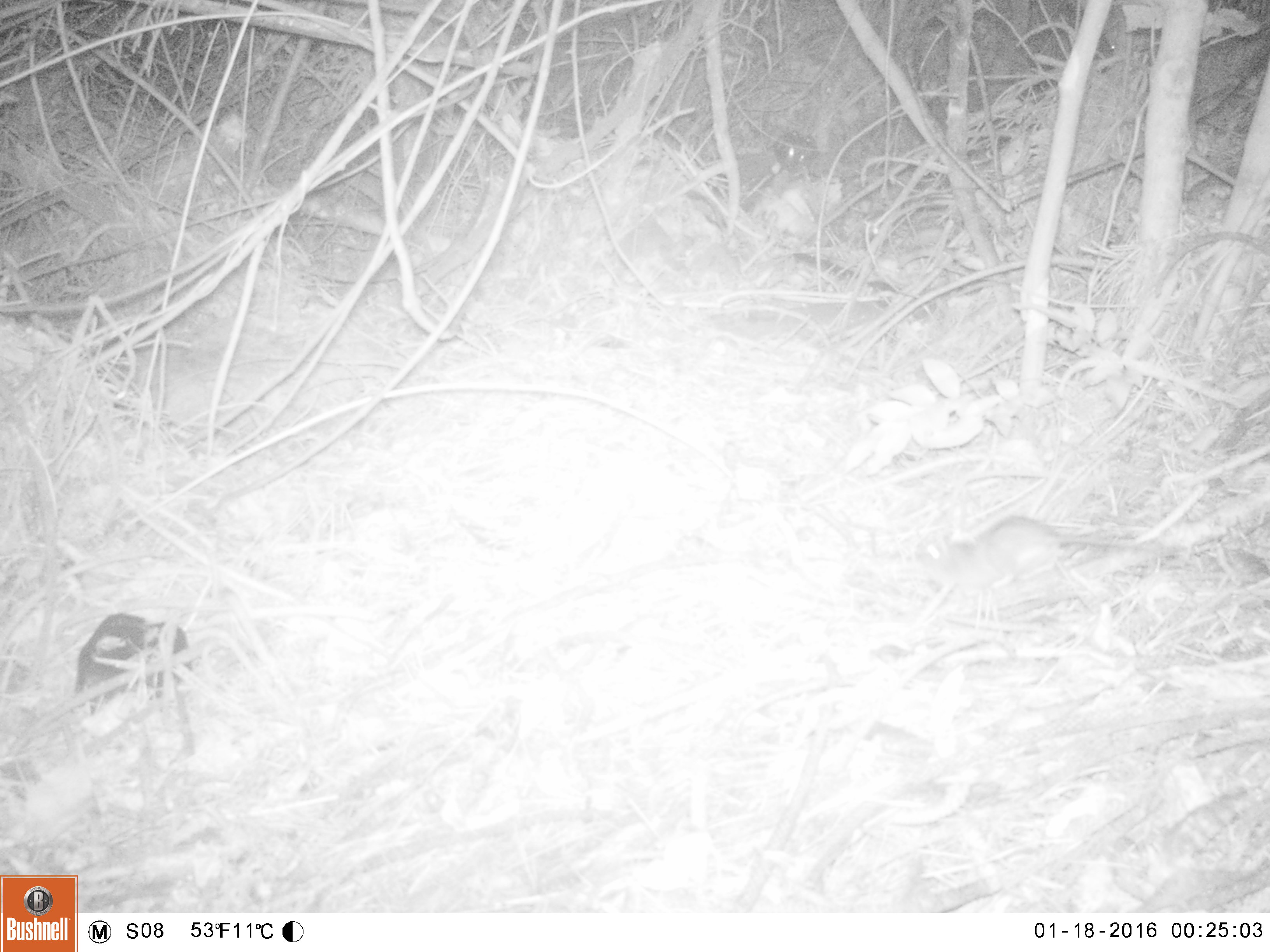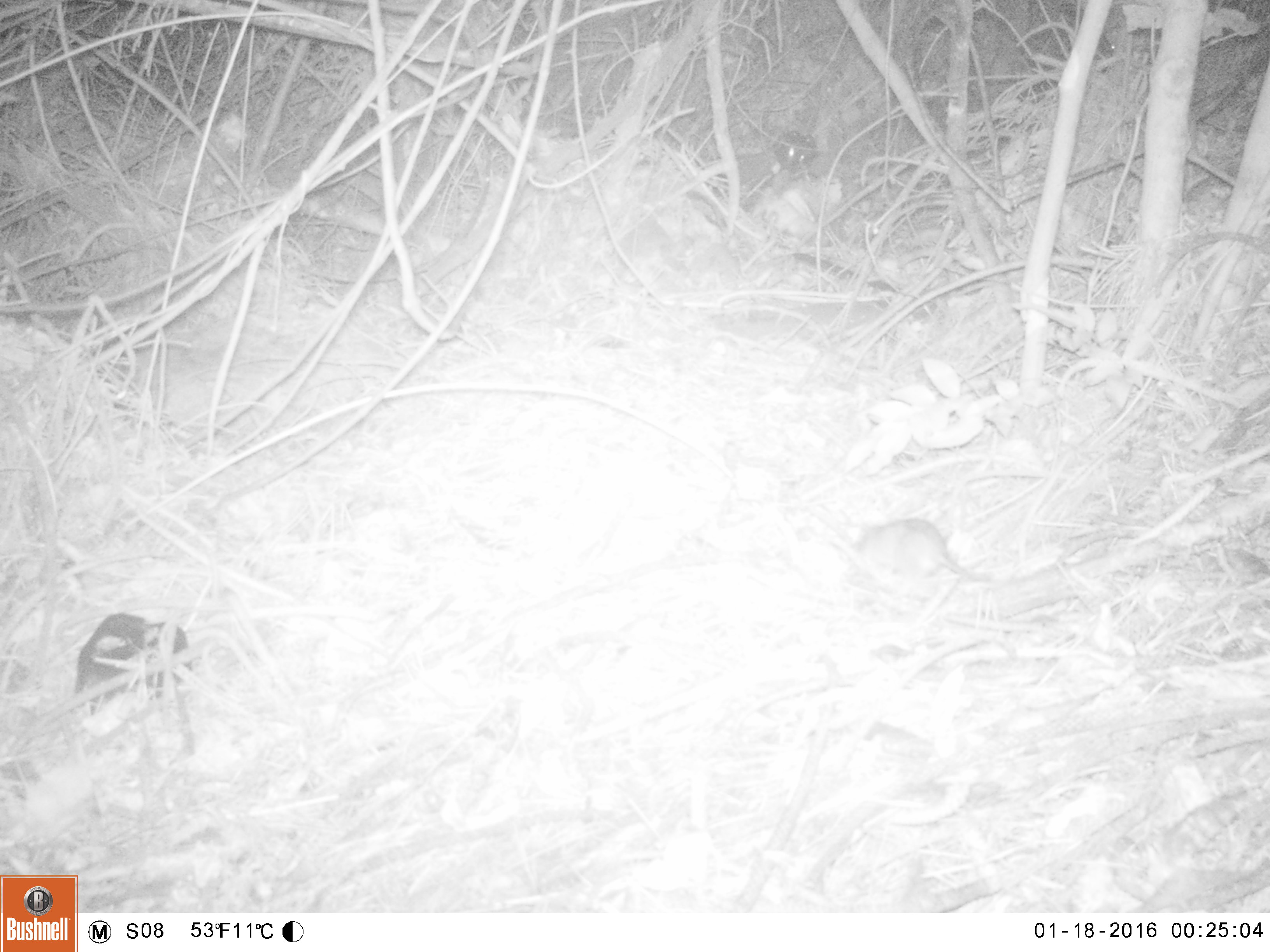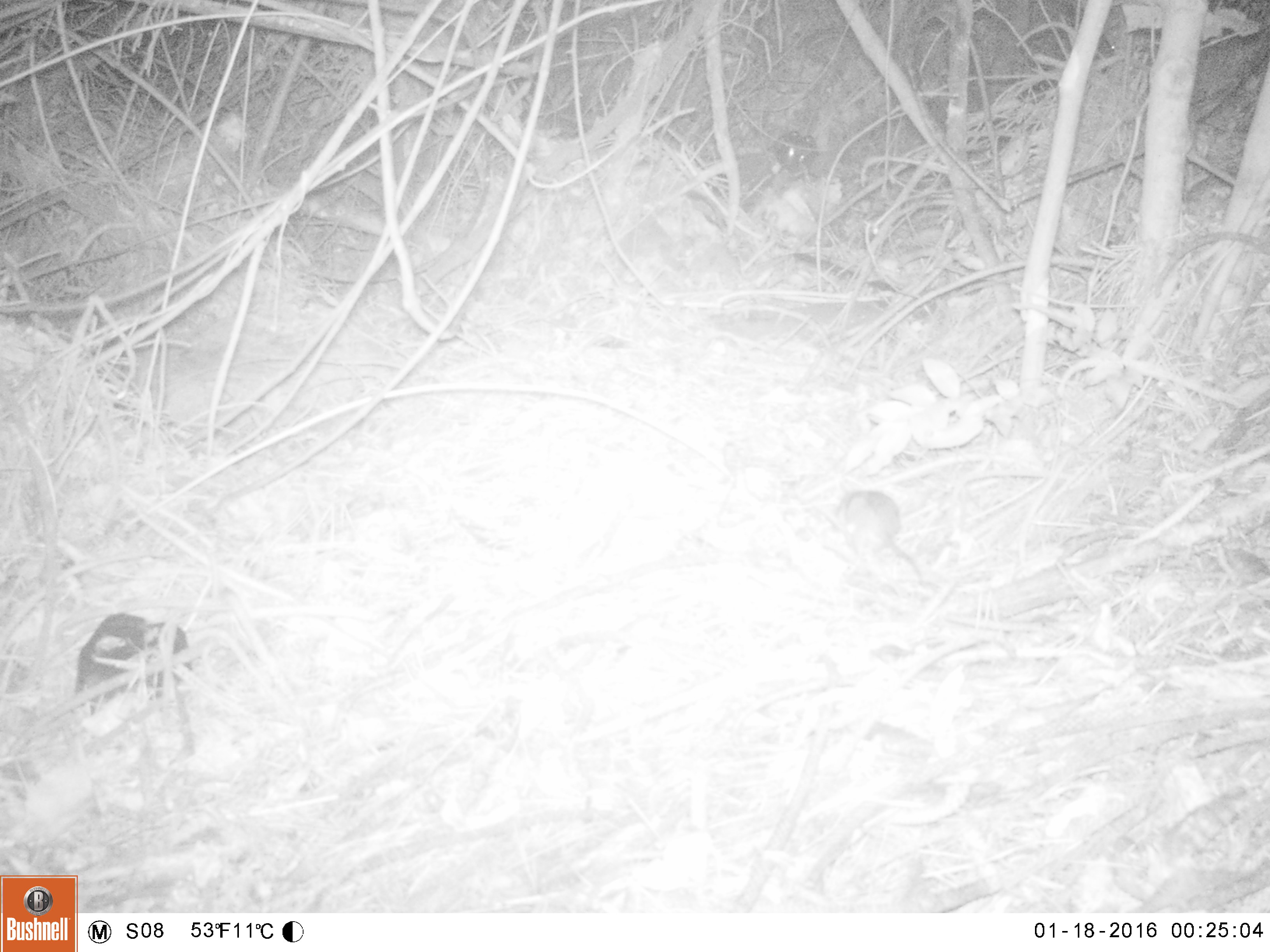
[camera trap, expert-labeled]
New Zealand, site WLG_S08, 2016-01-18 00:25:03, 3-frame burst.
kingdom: Animalia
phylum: Chordata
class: Mammalia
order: Rodentia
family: Muridae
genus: Rattus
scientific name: Rattus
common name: rat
Rat (Rattus).